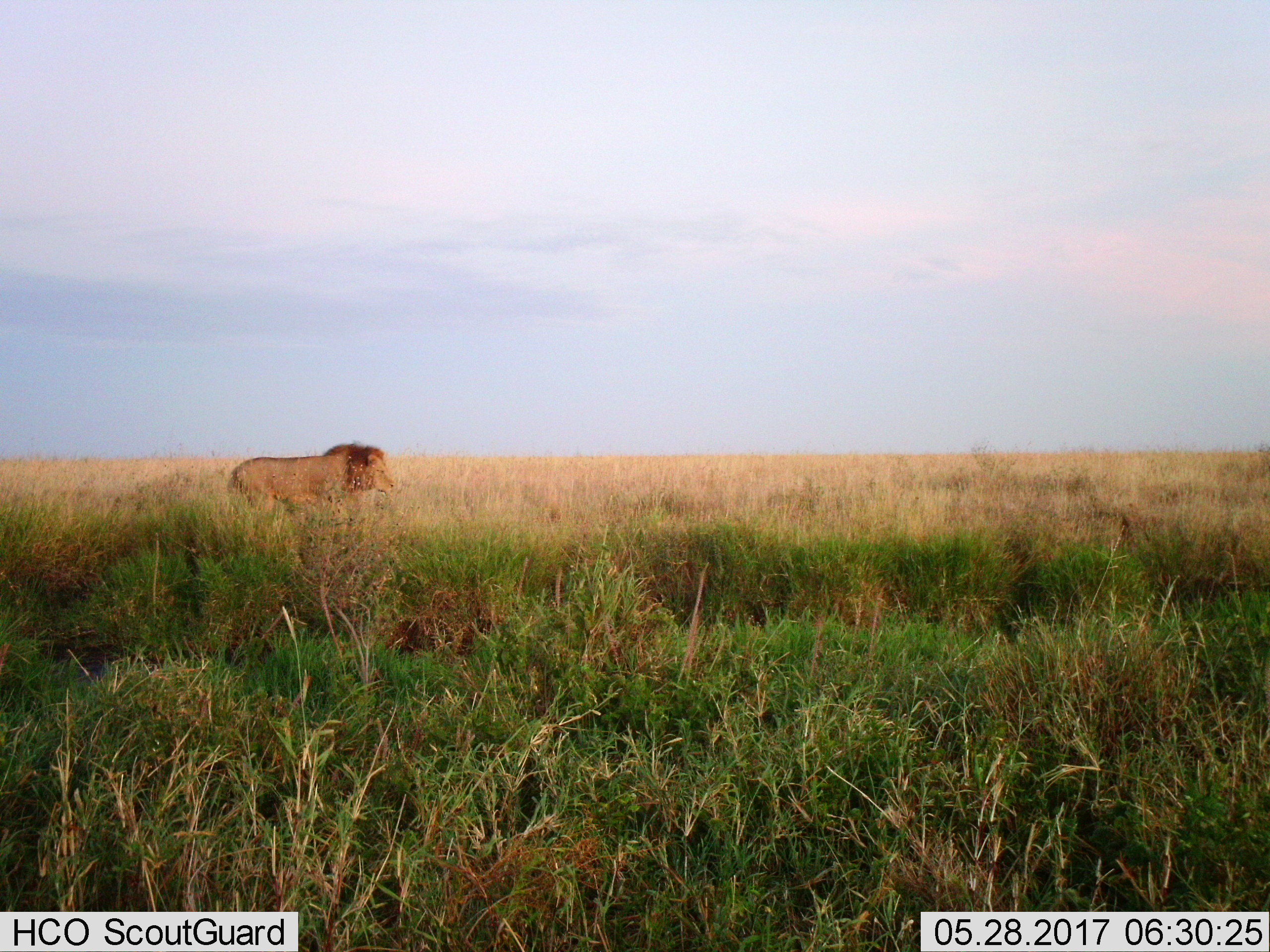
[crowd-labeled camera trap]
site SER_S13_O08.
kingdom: Animalia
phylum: Chordata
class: Mammalia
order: Carnivora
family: Felidae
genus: Panthera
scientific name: Panthera leo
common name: lion male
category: lionmale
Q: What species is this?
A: Lionmale (lion male) (Panthera leo).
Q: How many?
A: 1.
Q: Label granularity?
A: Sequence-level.